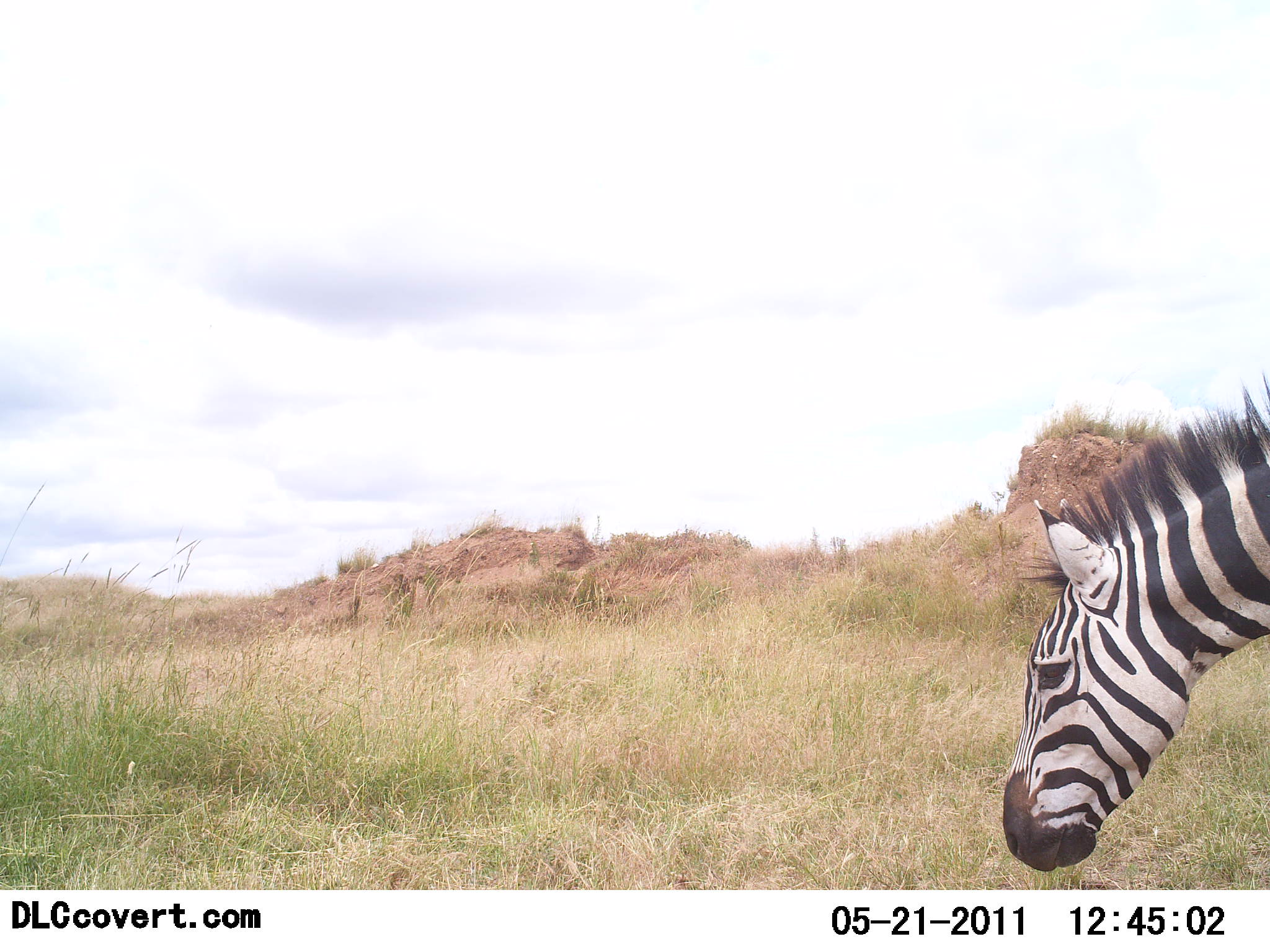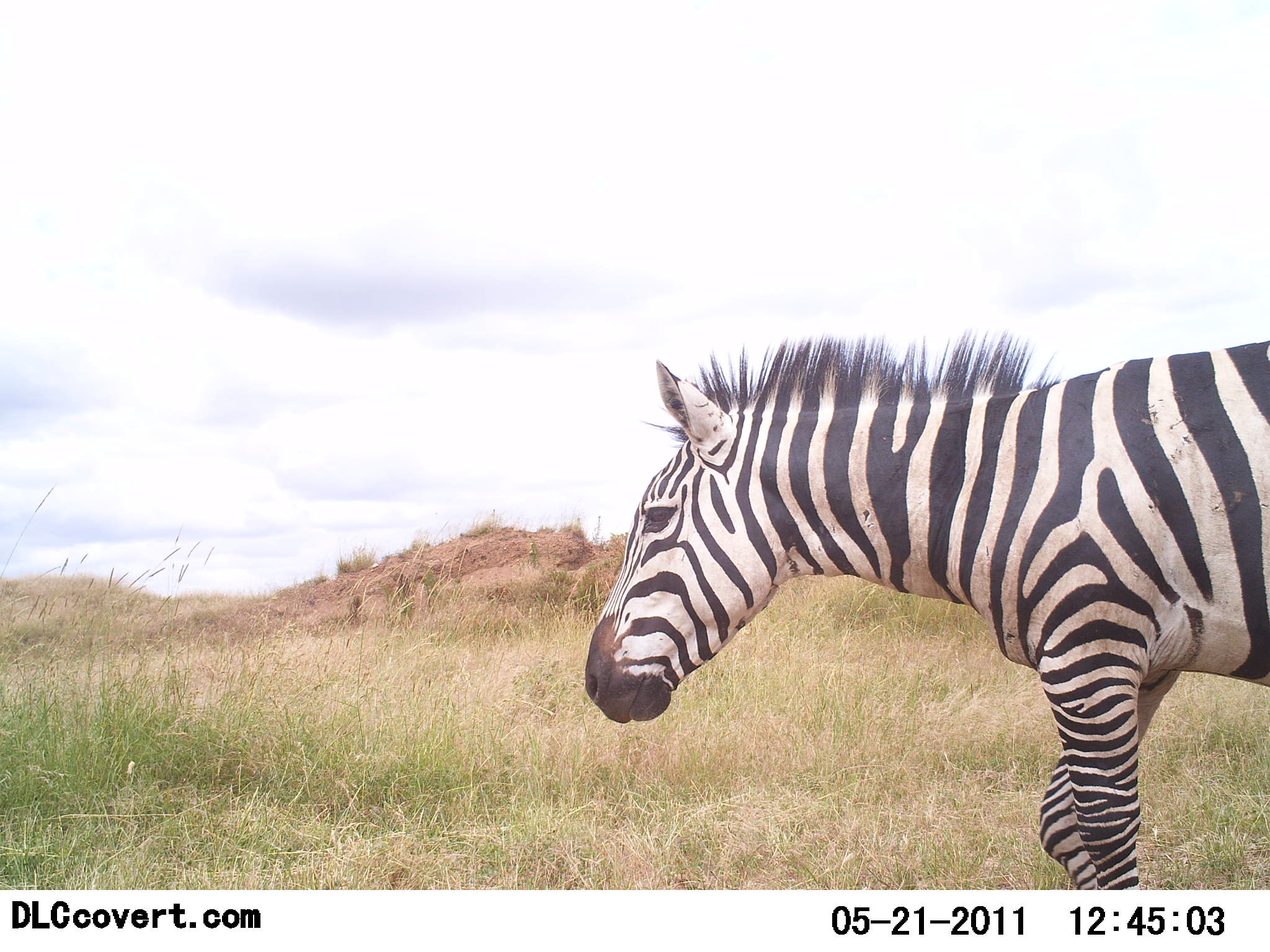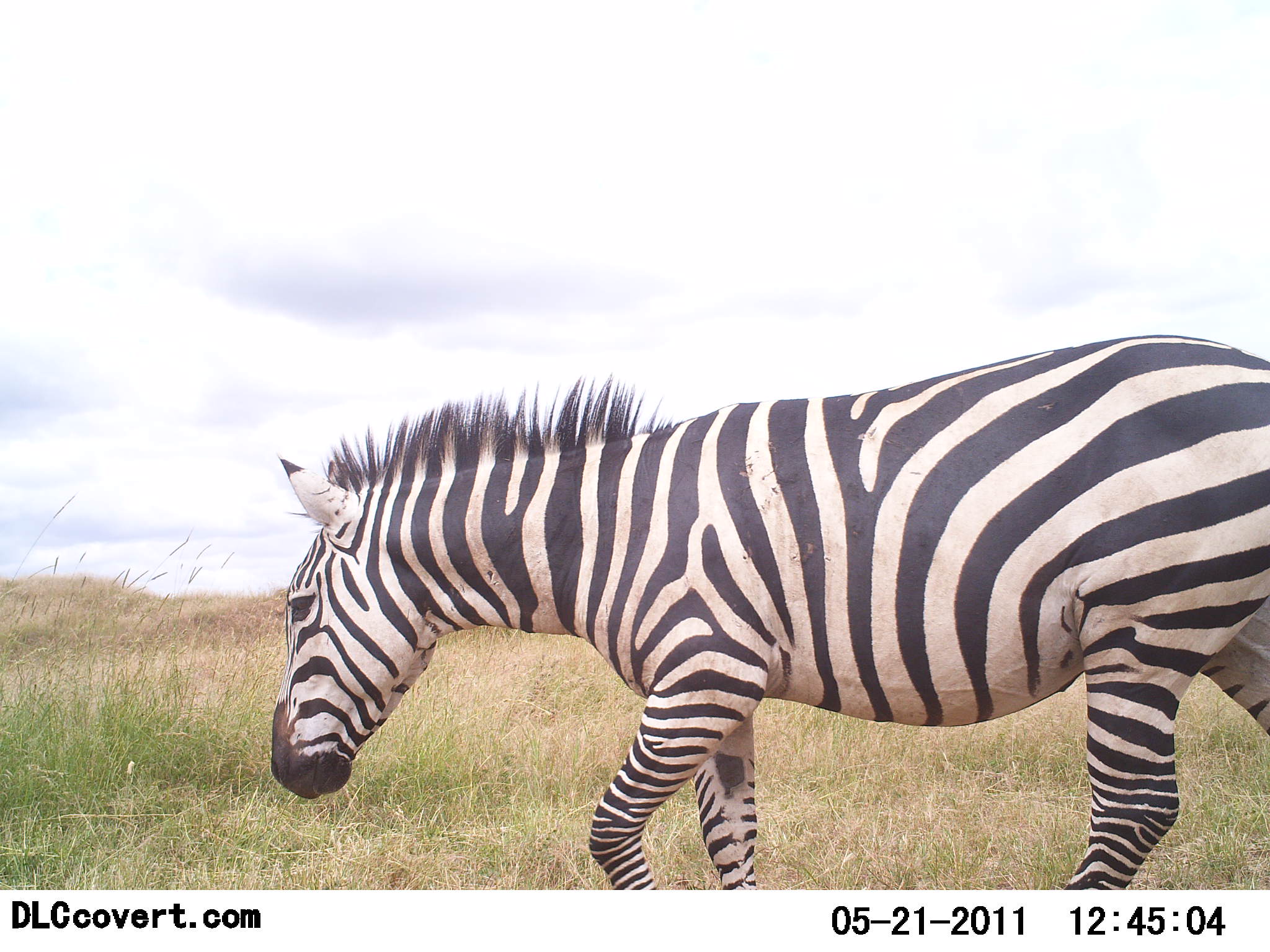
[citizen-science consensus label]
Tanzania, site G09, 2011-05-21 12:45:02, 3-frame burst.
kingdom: Animalia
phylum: Chordata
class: Mammalia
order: Perissodactyla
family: Equidae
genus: Equus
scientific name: Equus quagga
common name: plains zebra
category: zebra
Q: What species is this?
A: Zebra (plains zebra) (Equus quagga).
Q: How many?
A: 1.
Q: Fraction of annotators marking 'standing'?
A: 0%.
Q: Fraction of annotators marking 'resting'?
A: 0%.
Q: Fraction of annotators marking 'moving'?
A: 100%.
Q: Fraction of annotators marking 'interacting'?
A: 0%.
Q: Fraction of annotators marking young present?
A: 0%.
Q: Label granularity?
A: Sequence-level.